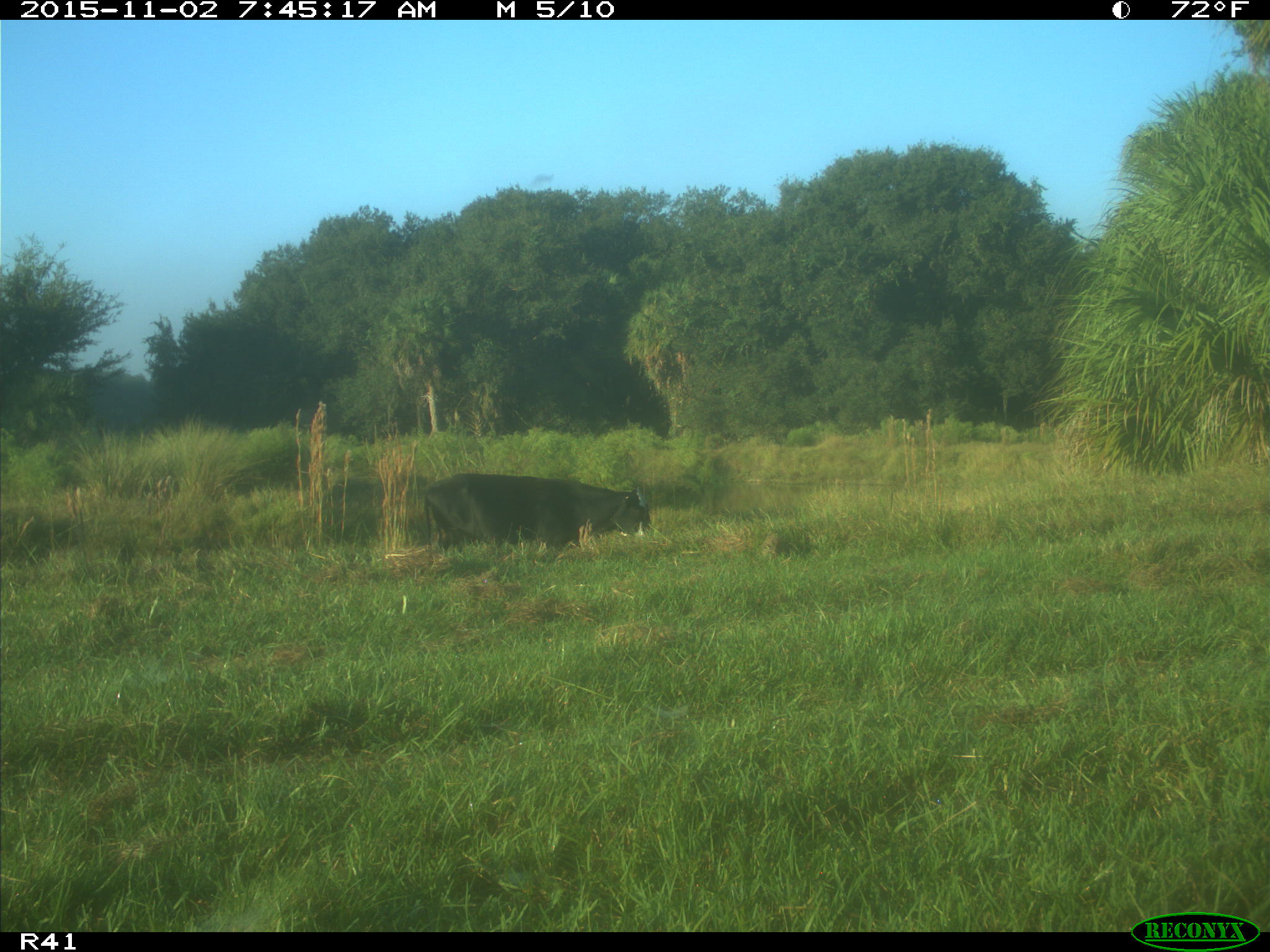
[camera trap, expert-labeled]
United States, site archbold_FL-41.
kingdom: Animalia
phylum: Chordata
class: Mammalia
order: Artiodactyla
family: Bovidae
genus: Bos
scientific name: Bos taurus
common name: domestic cow